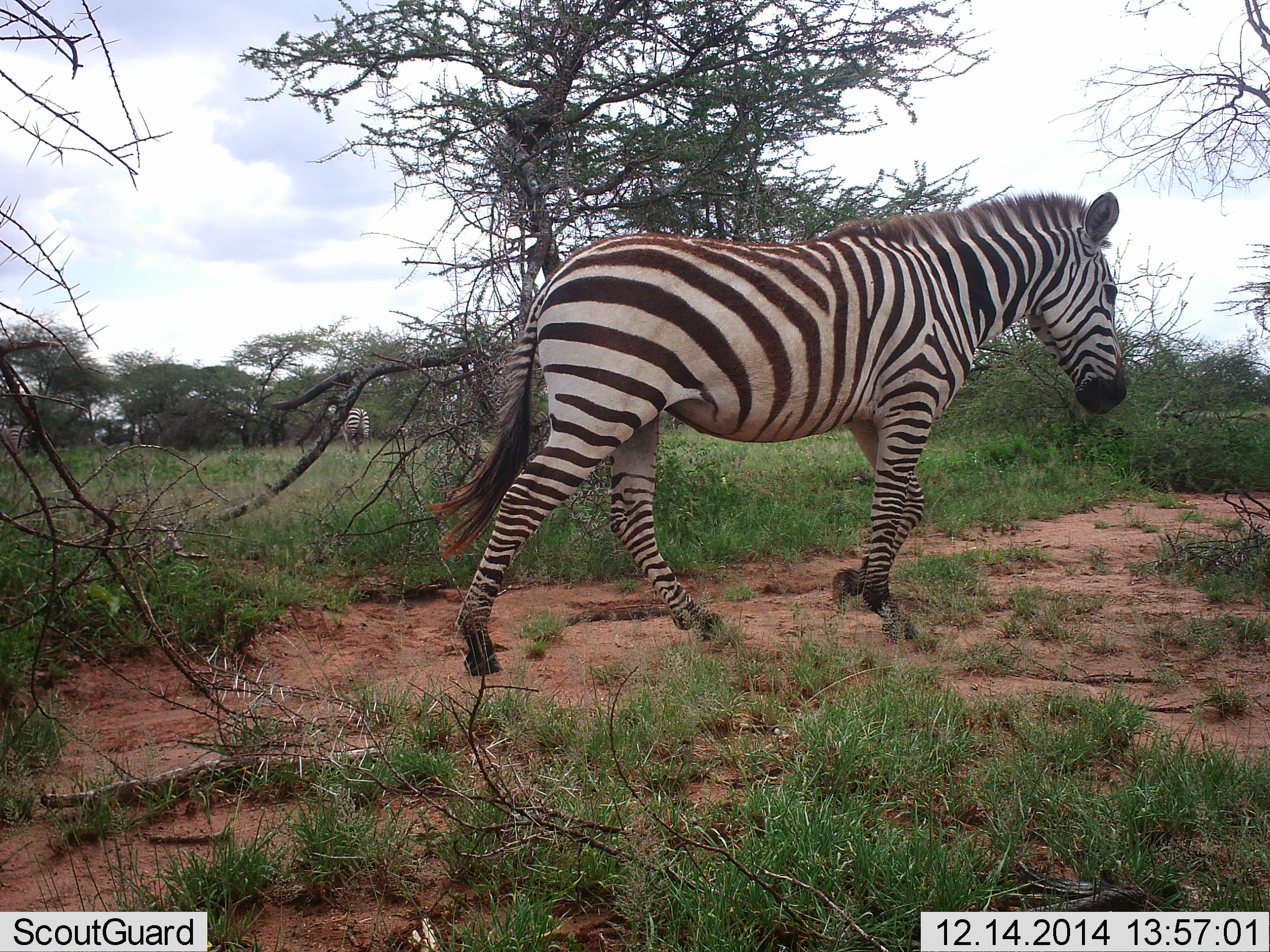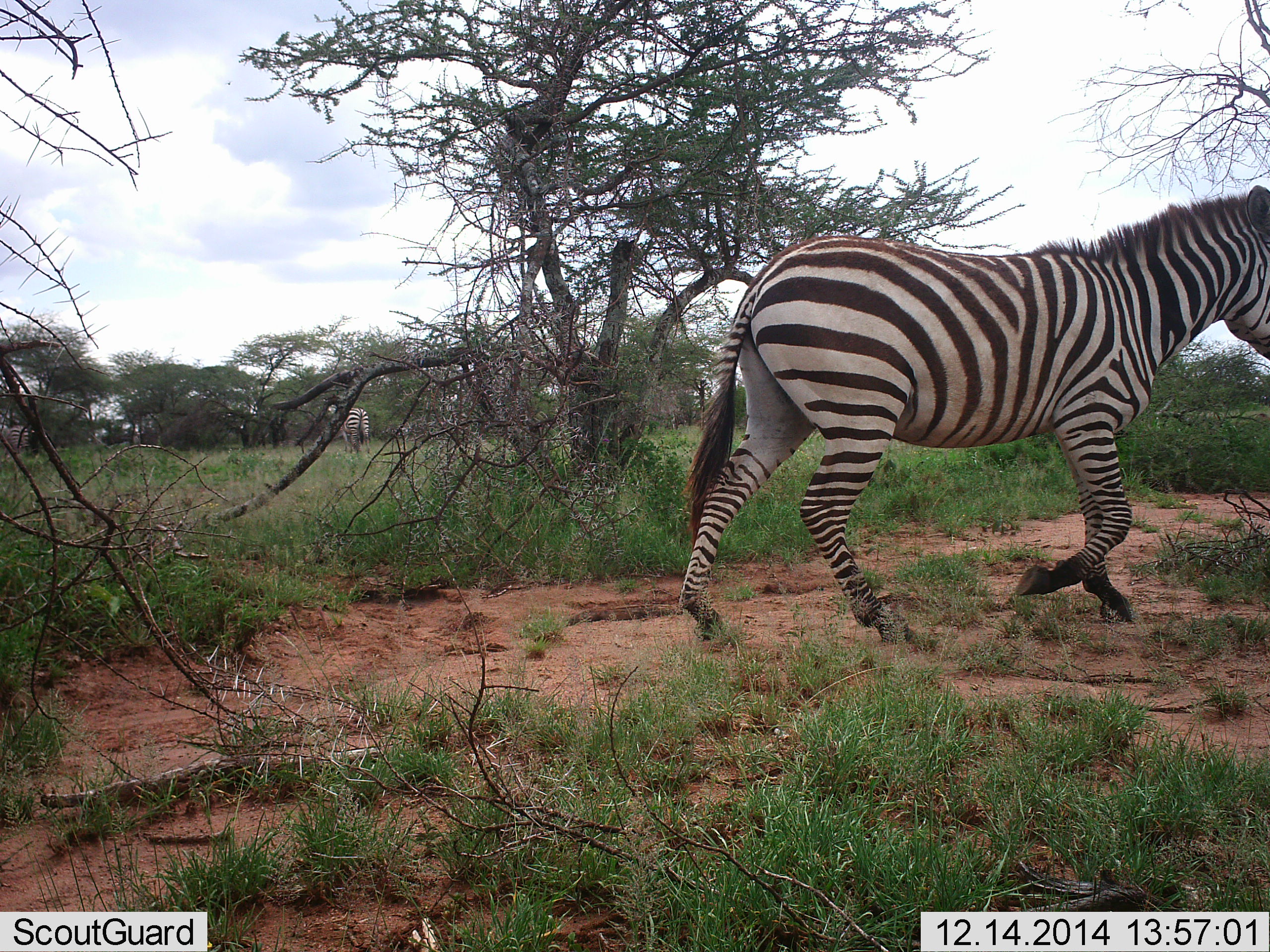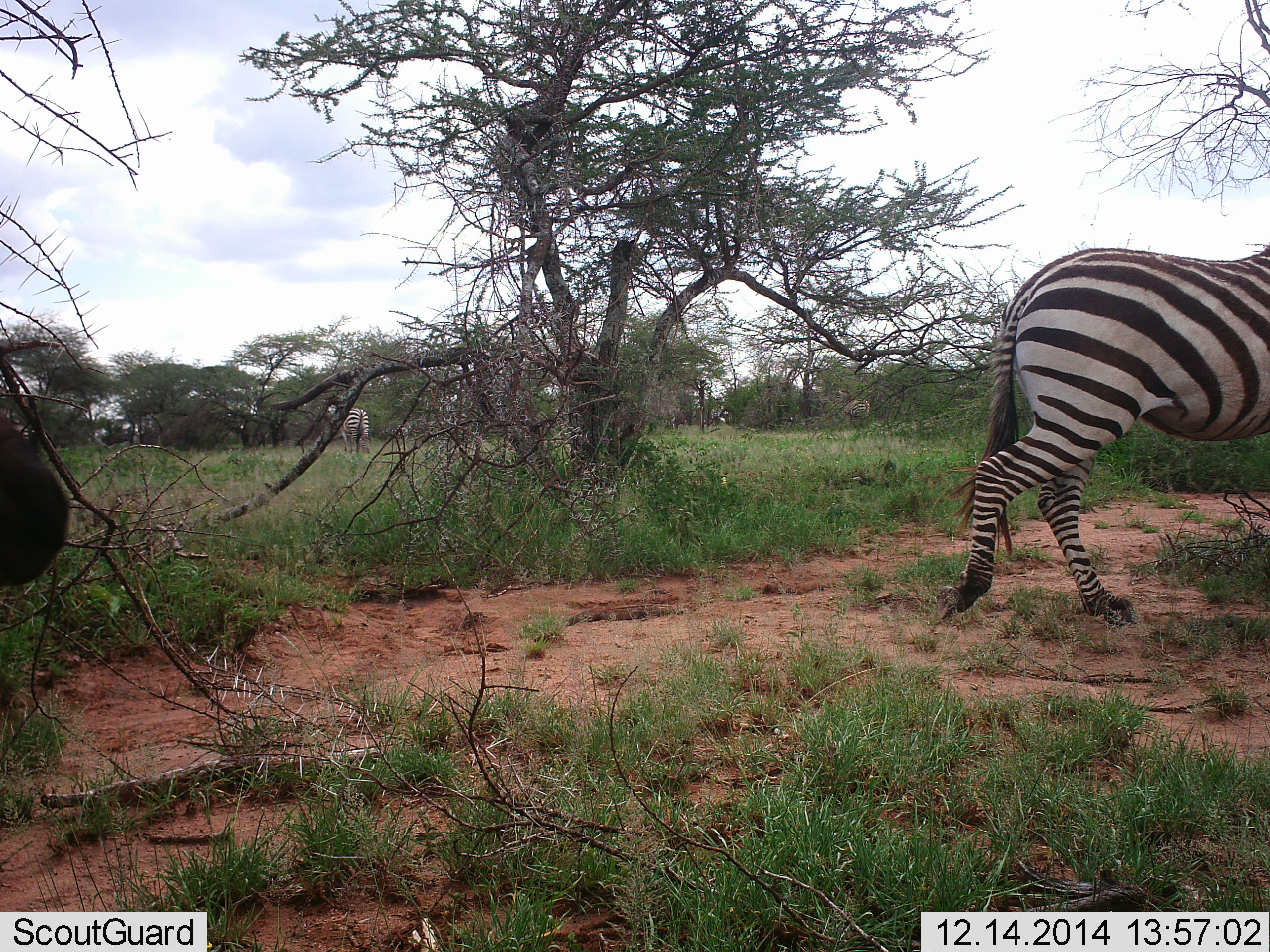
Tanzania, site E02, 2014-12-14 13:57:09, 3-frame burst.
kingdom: Animalia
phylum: Chordata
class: Mammalia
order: Perissodactyla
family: Equidae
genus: Equus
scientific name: Equus quagga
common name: plains zebra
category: zebra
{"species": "zebra (plains zebra) (Equus quagga)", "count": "3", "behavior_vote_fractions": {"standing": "60%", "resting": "0%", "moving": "100%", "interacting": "0%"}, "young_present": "0%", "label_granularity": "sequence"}